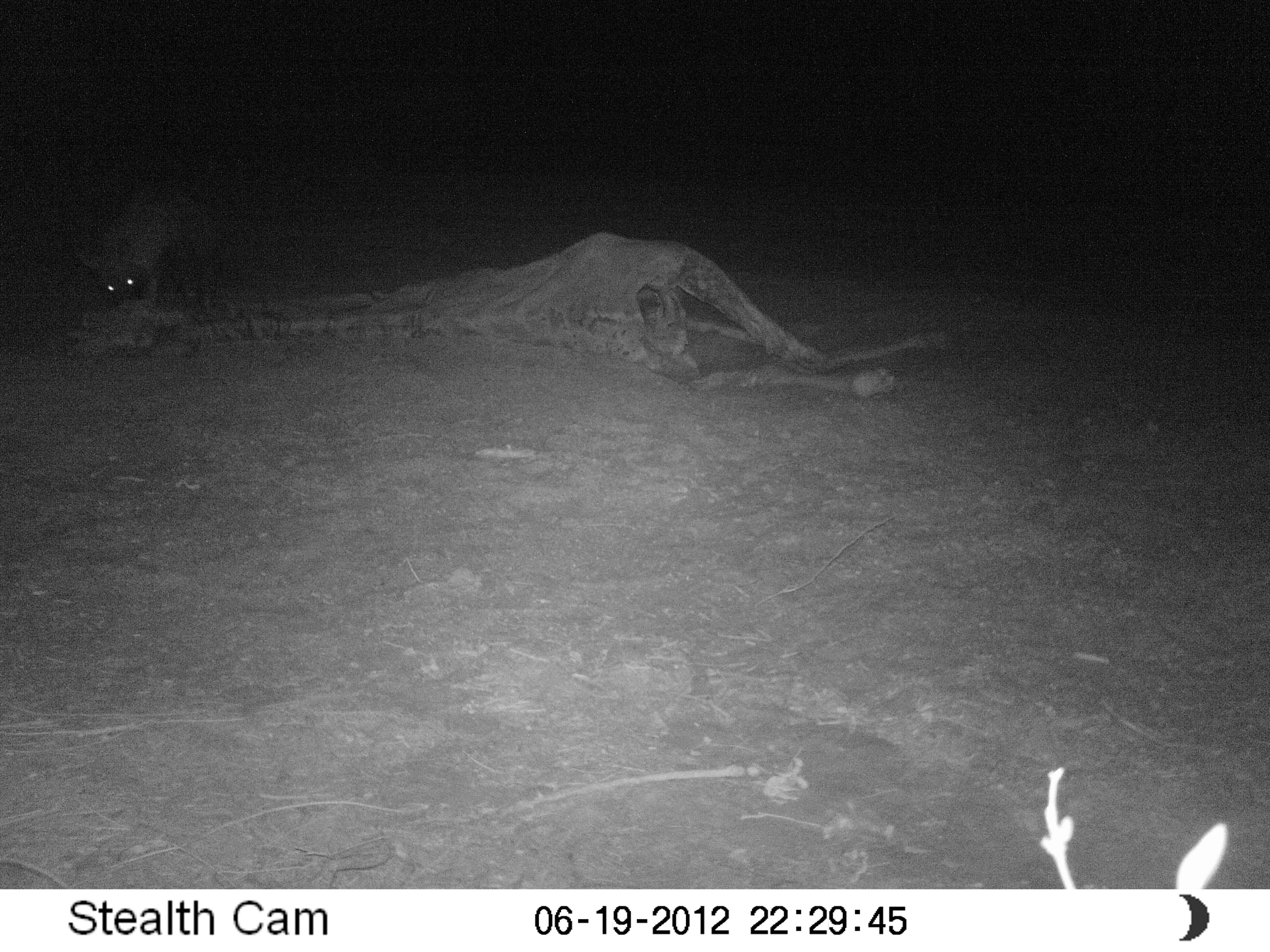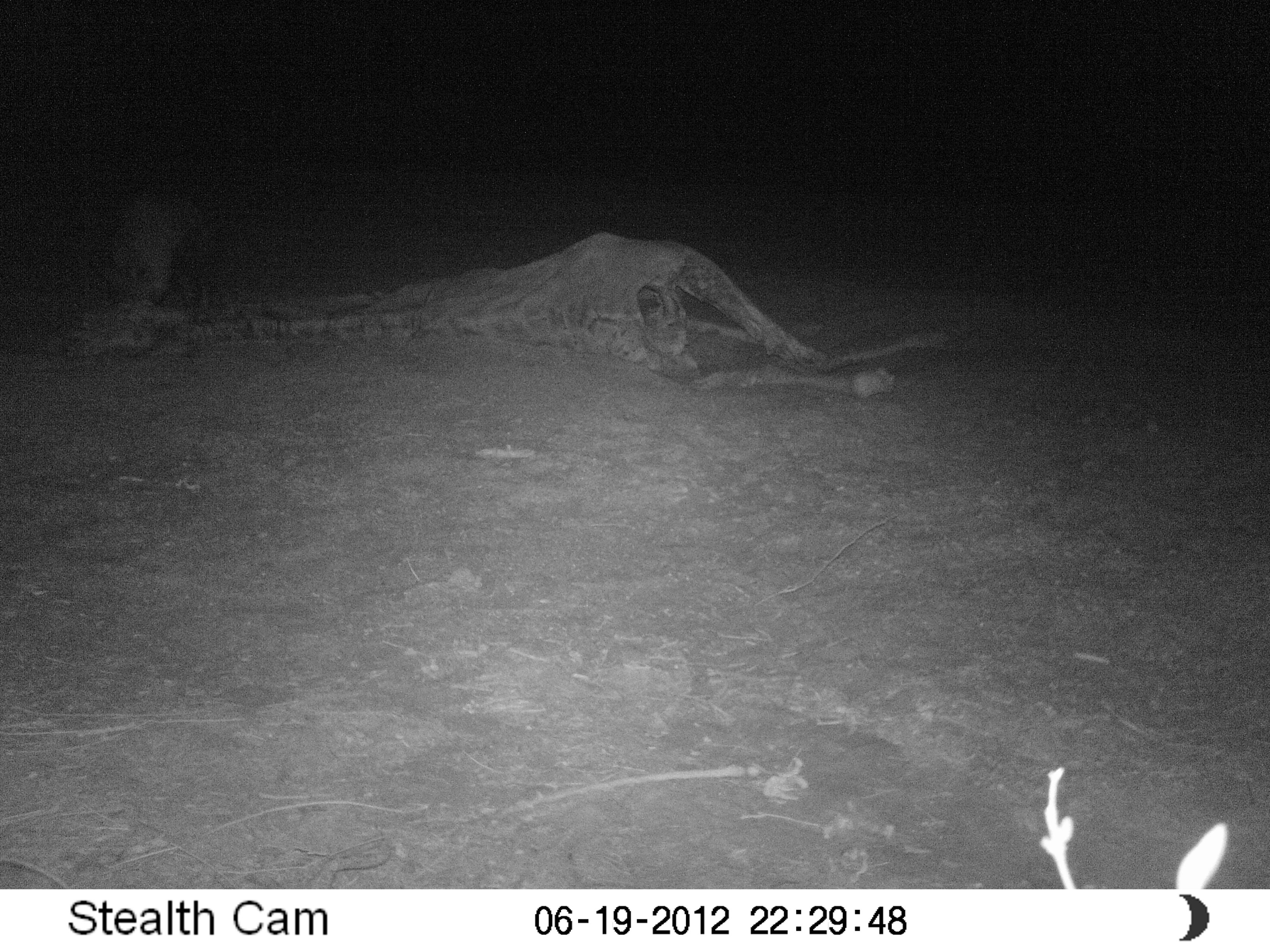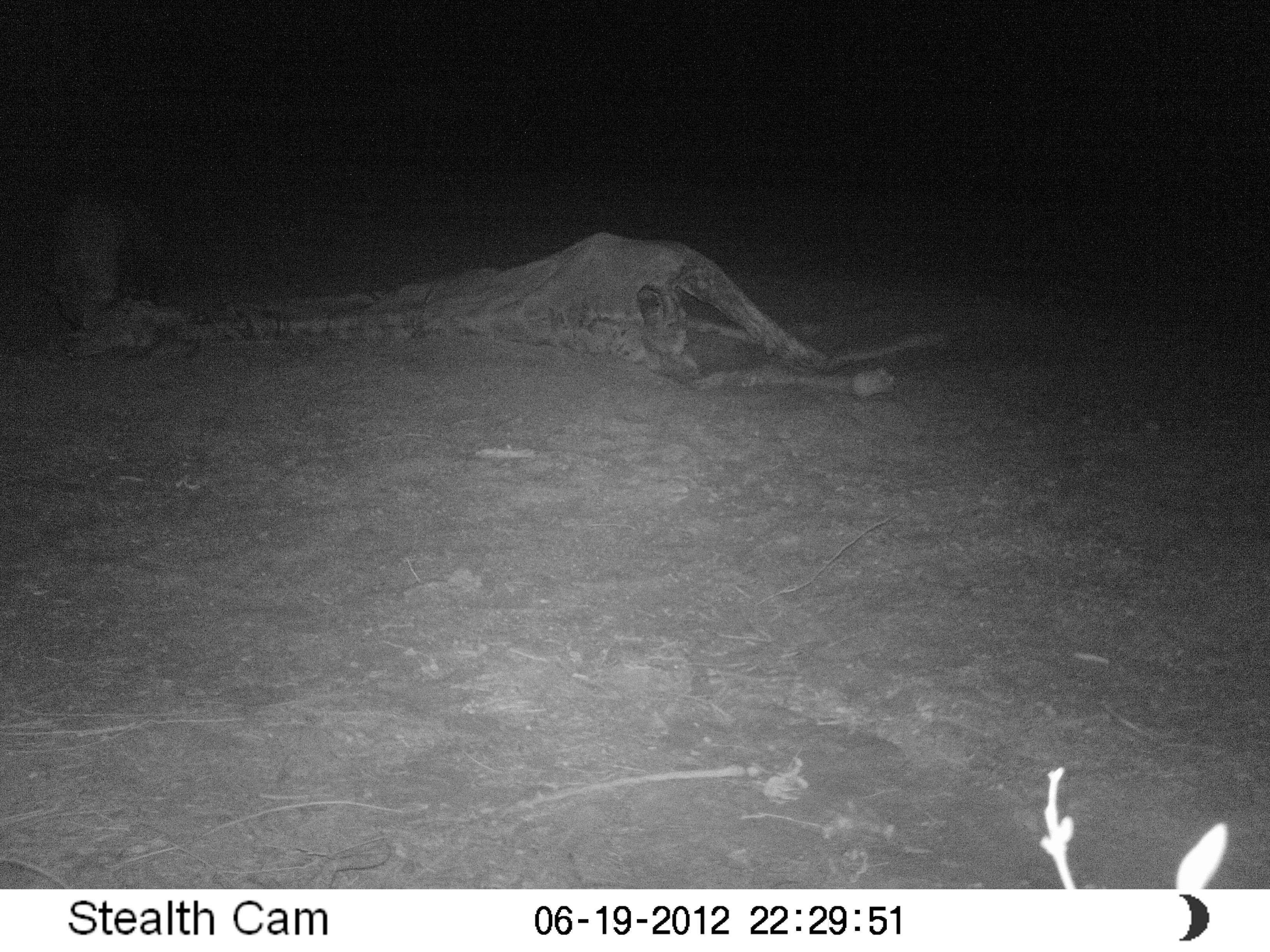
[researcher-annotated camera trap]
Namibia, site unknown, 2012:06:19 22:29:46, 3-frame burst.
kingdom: Animalia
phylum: Chordata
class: Mammalia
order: Carnivora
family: Hyaenidae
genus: Parahyaena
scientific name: Parahyaena brunnea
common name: brown hyena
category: hyaena brunnea